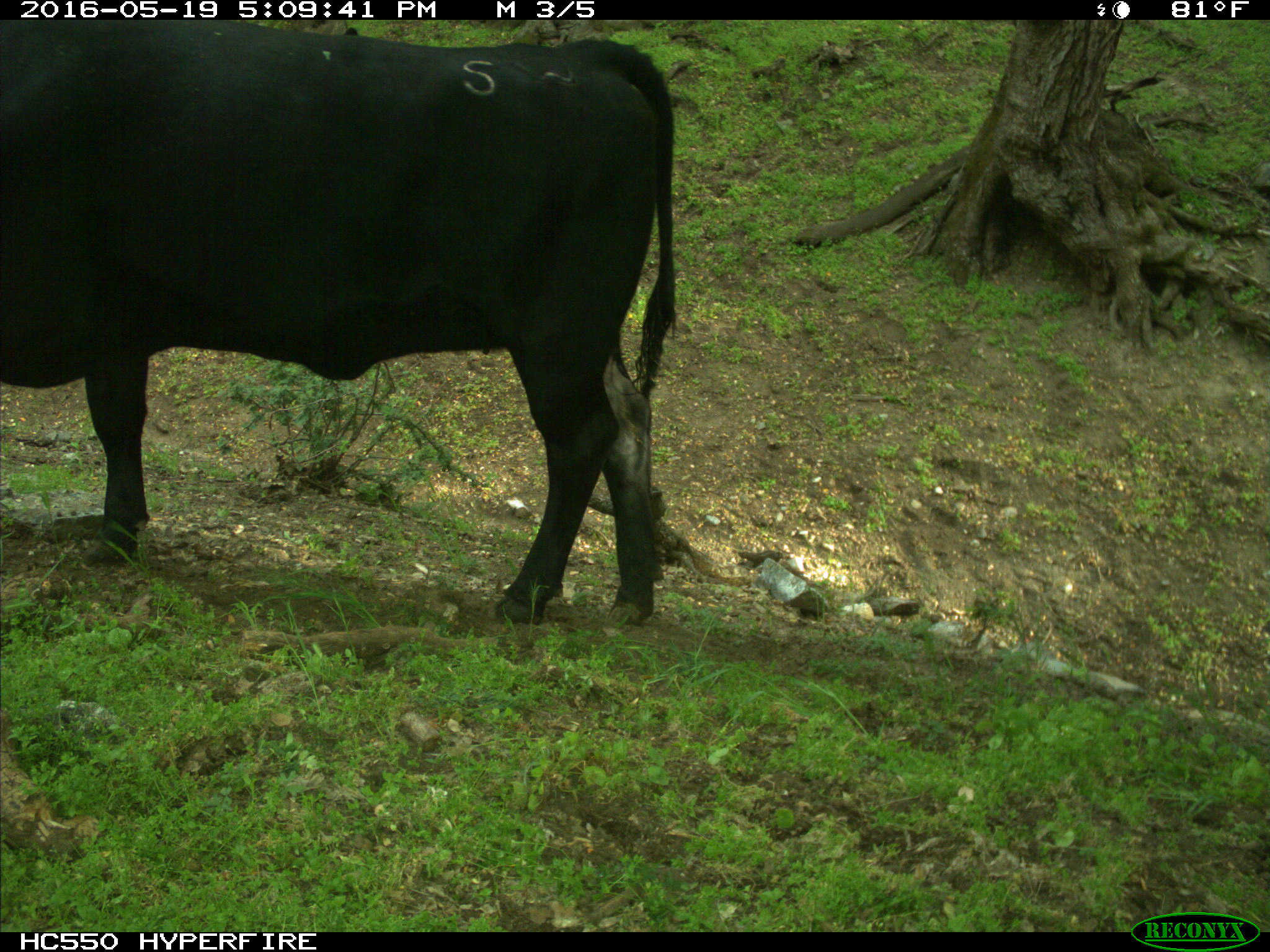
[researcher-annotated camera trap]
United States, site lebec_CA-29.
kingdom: Animalia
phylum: Chordata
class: Mammalia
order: Artiodactyla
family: Bovidae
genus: Bos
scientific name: Bos taurus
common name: domestic cow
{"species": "Bos taurus (domestic cow)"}